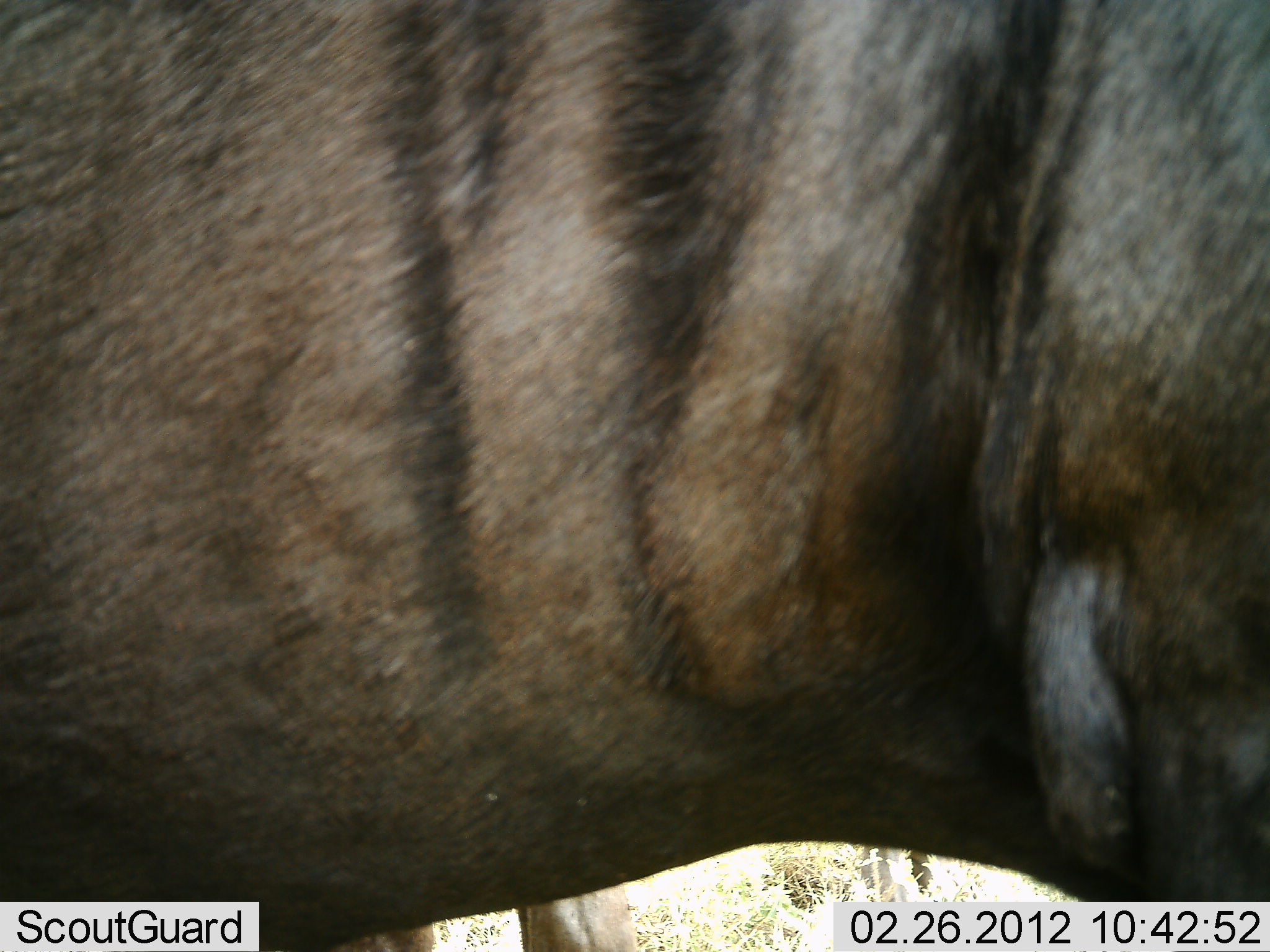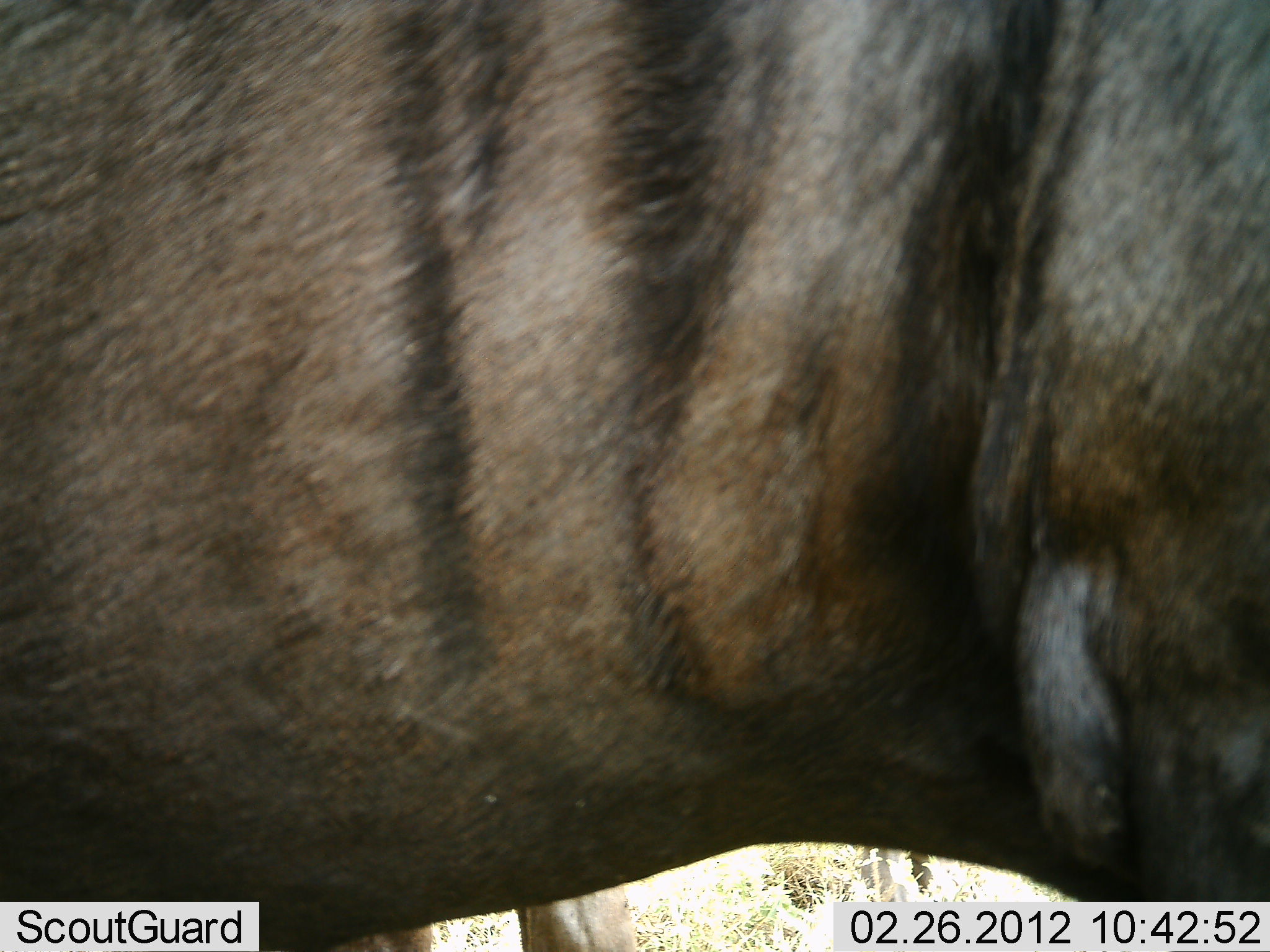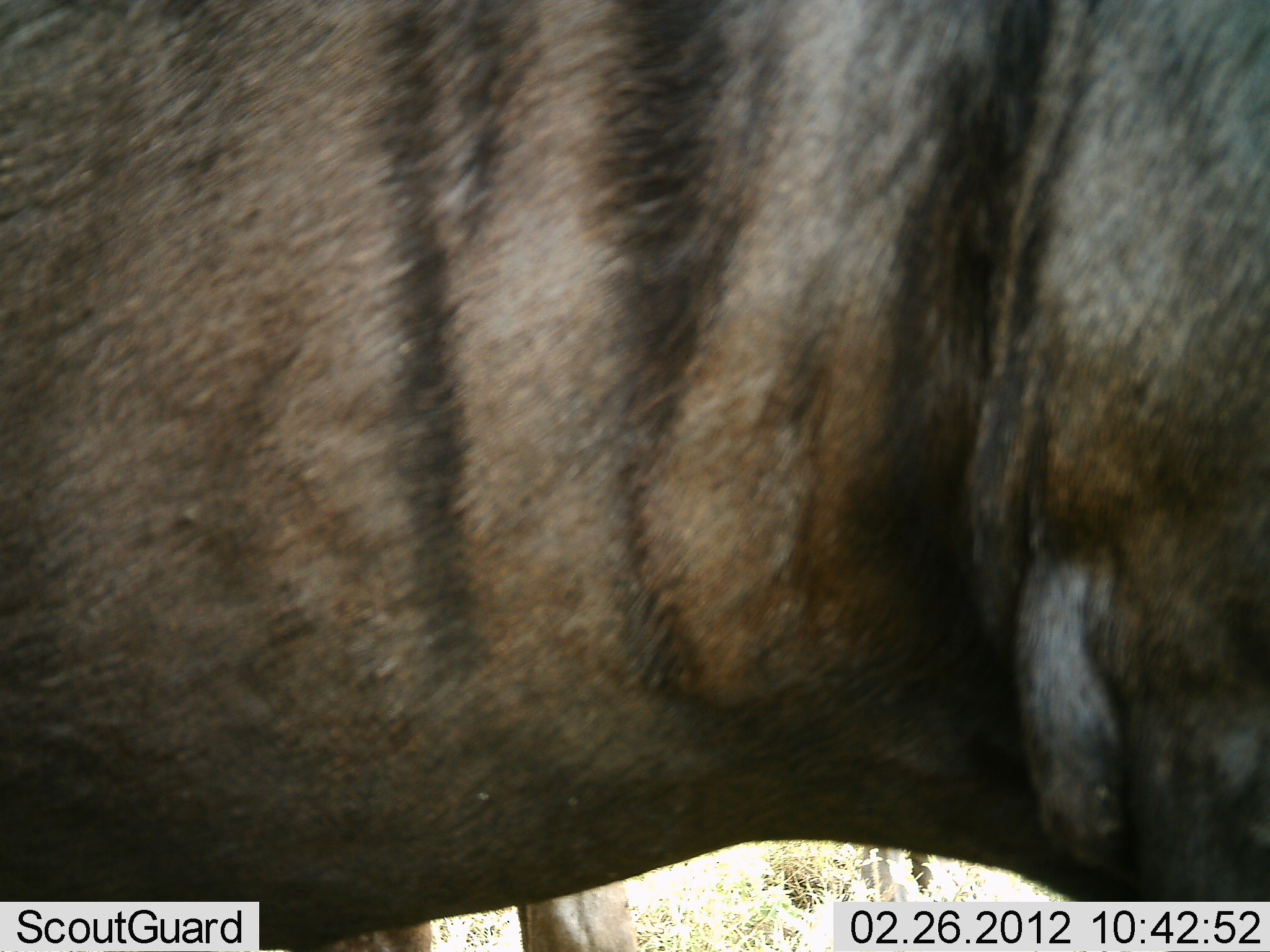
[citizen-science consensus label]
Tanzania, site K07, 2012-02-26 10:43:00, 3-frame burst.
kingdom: Animalia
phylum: Chordata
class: Mammalia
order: Artiodactyla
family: Bovidae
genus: Connochaetes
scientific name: Connochaetes taurinus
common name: blue wildebeest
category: wildebeest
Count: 1.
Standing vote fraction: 93%.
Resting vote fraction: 0%.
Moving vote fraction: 7%.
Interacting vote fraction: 0%.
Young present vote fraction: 0%.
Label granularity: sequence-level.